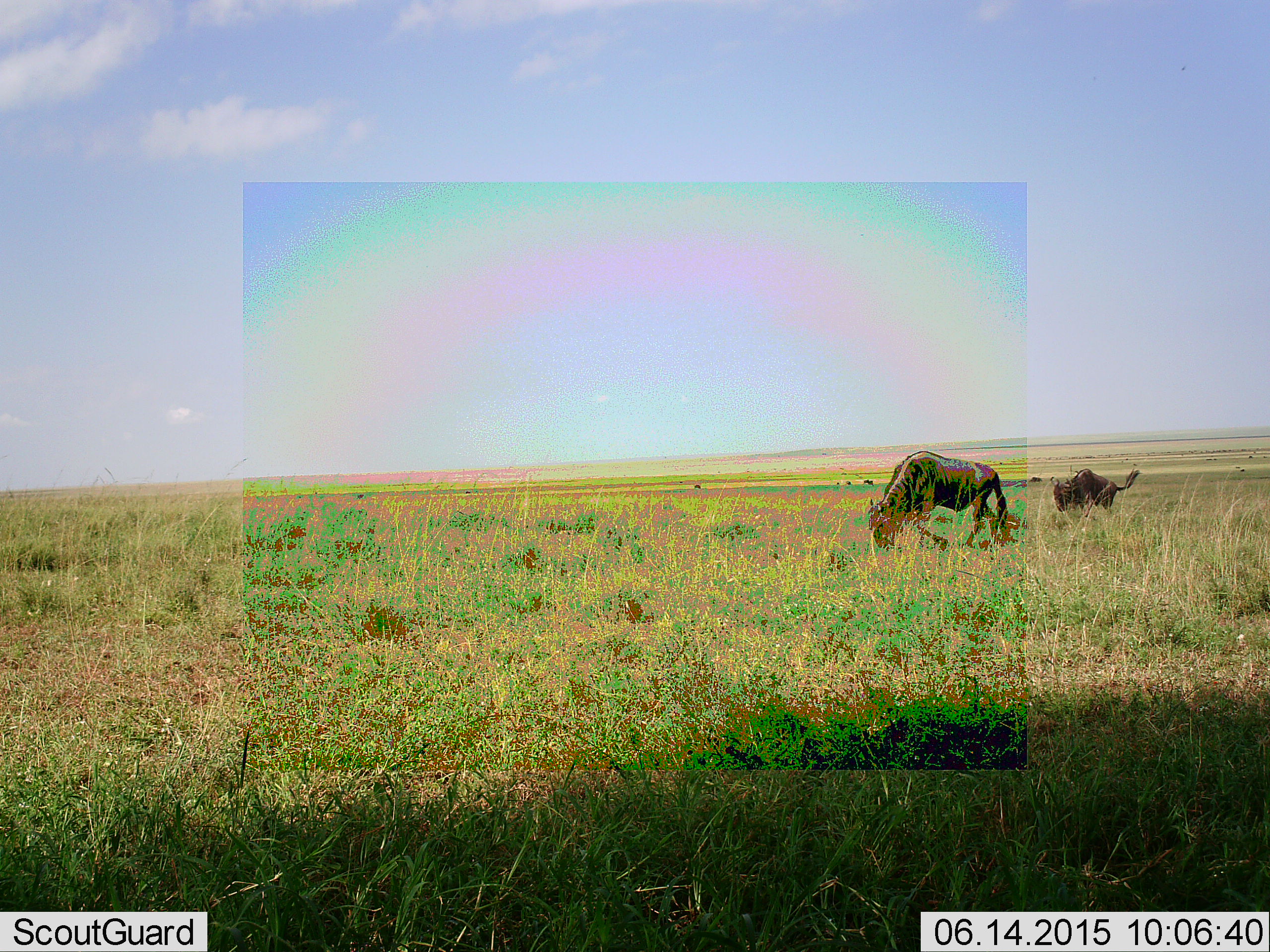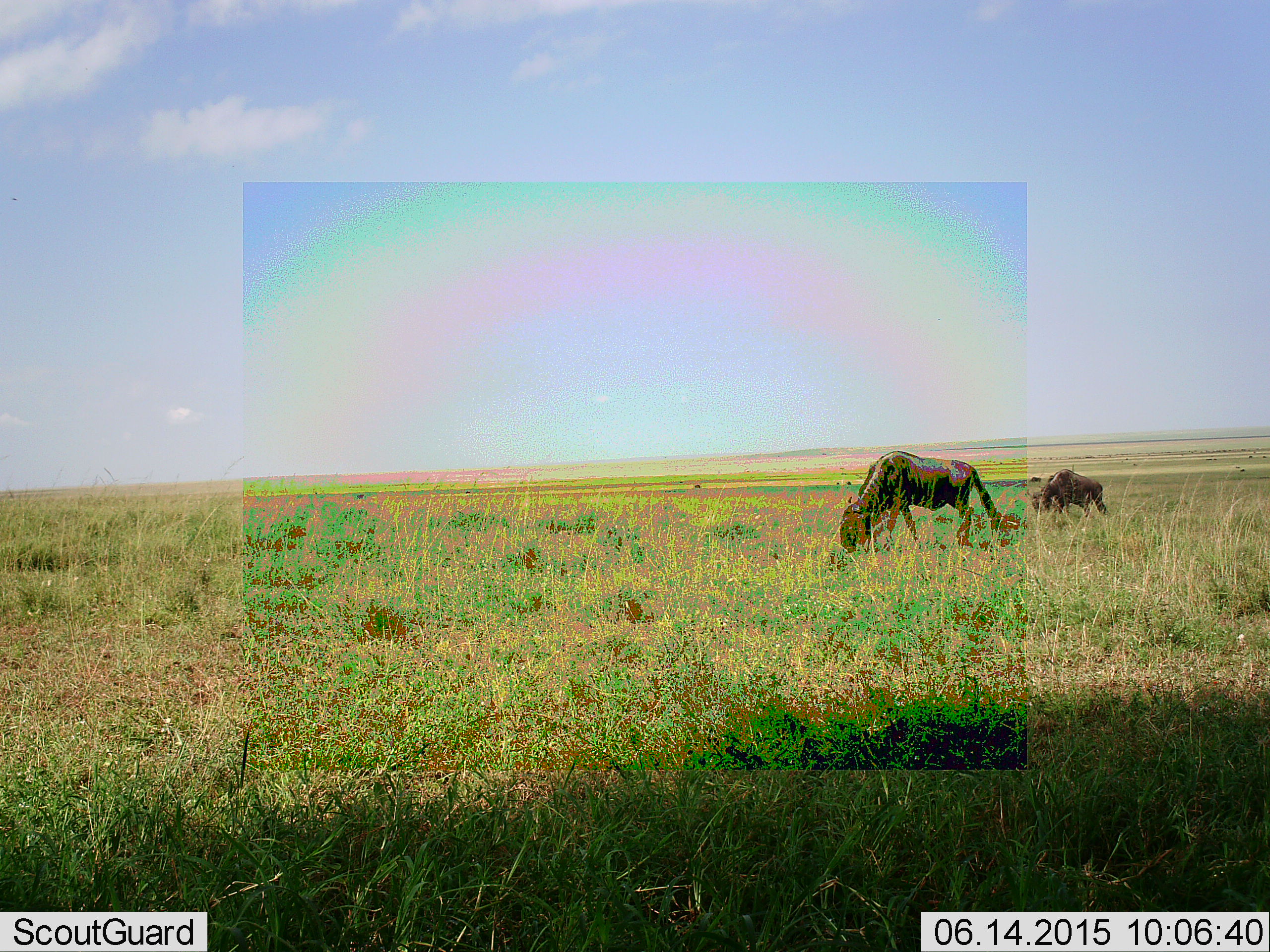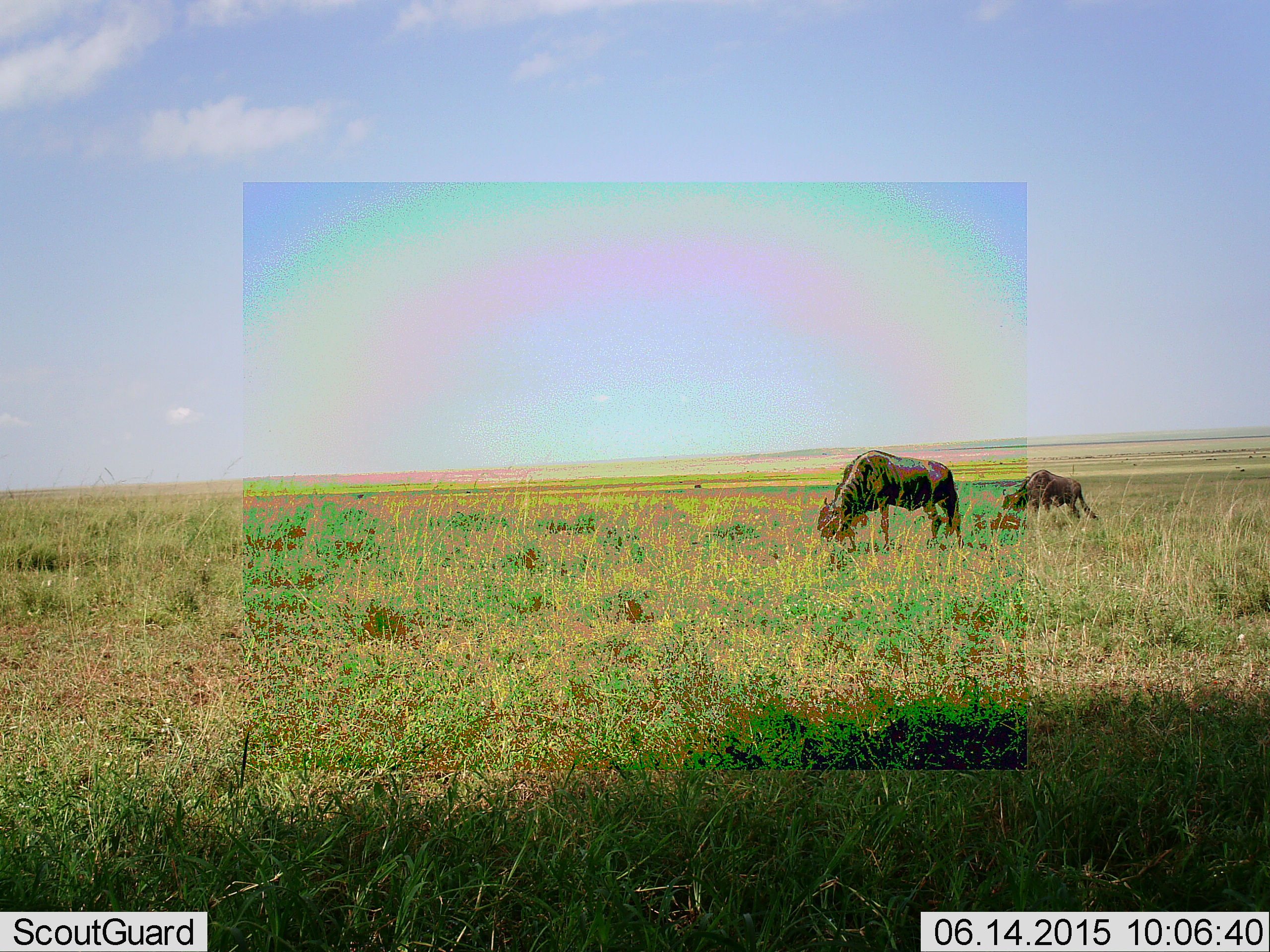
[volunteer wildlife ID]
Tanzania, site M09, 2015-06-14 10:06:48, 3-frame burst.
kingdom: Animalia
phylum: Chordata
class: Mammalia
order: Artiodactyla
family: Bovidae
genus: Connochaetes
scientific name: Connochaetes taurinus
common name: blue wildebeest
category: wildebeest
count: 2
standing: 0%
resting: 0%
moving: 60%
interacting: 0%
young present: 0%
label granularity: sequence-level